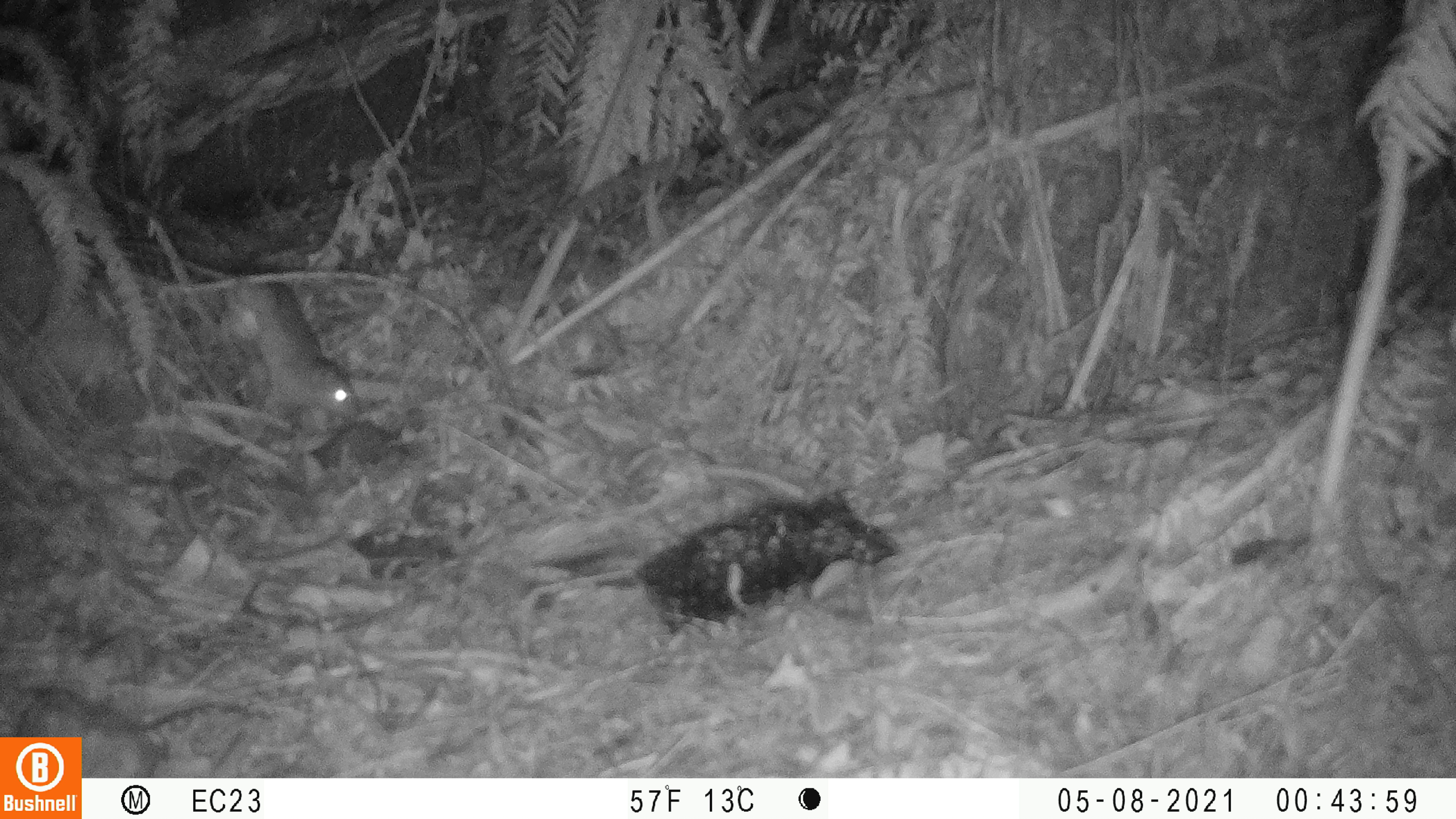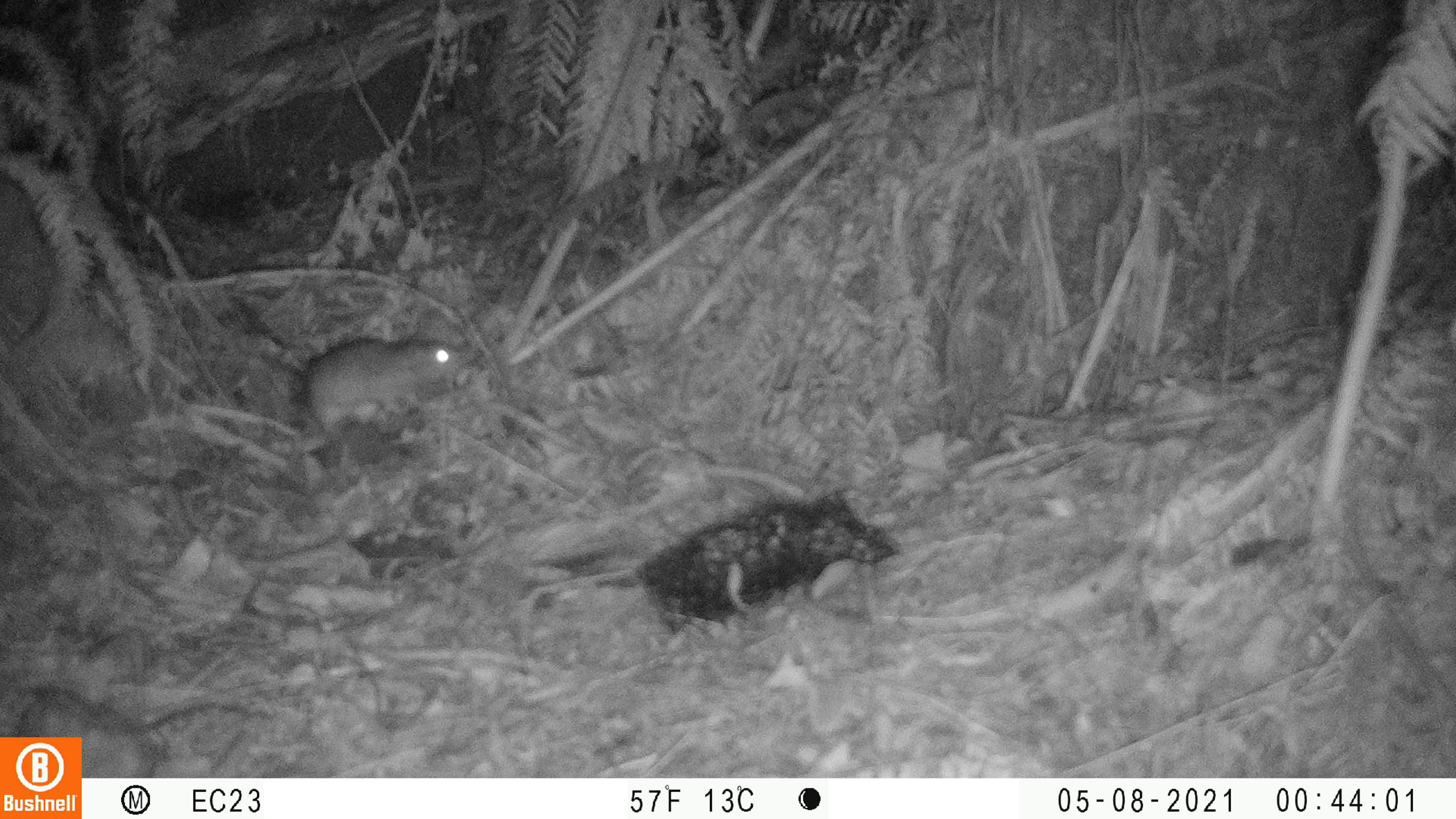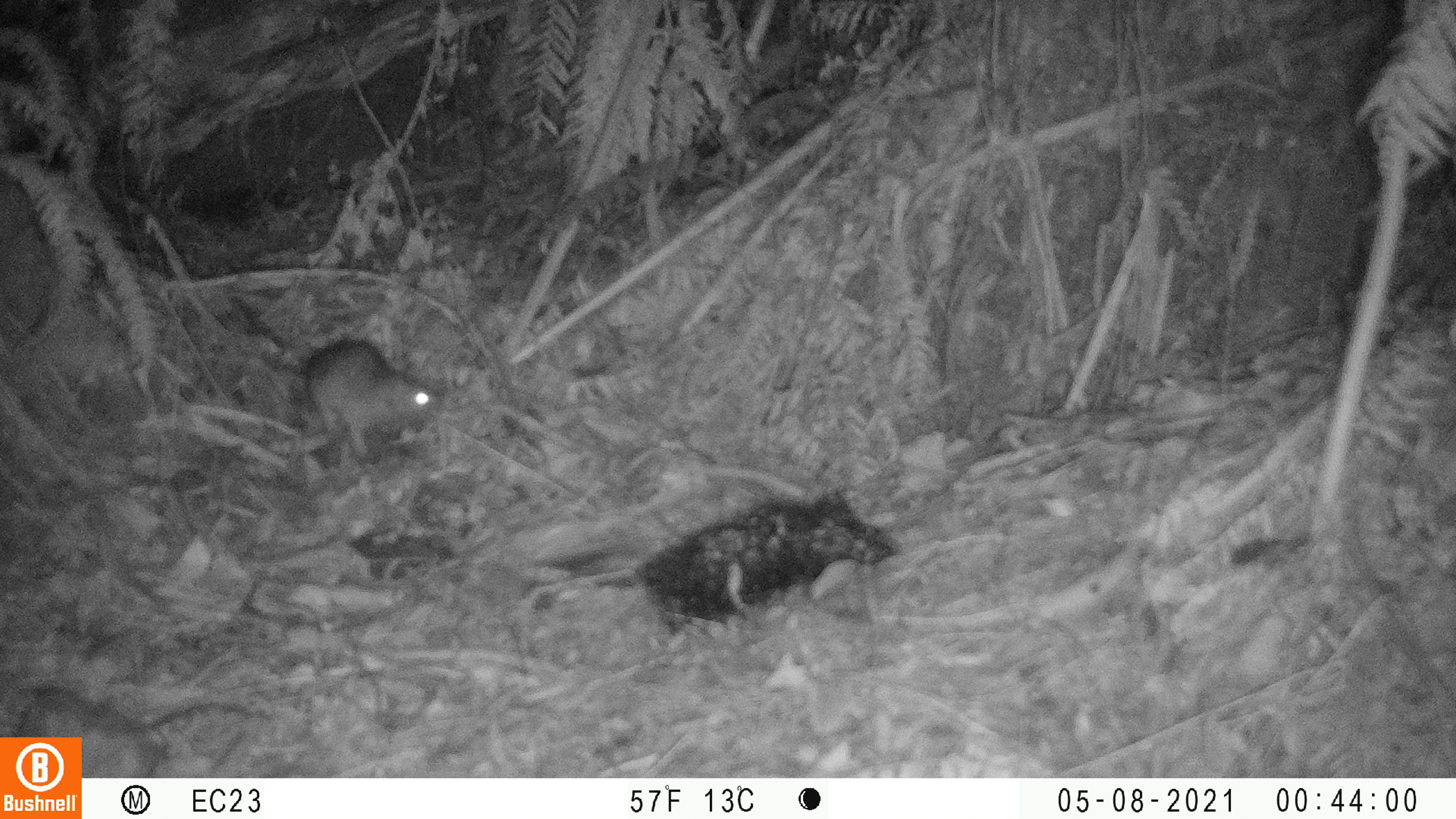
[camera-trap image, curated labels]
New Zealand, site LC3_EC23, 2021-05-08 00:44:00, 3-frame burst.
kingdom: Animalia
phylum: Chordata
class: Mammalia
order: Rodentia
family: Muridae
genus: Rattus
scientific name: Rattus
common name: rat